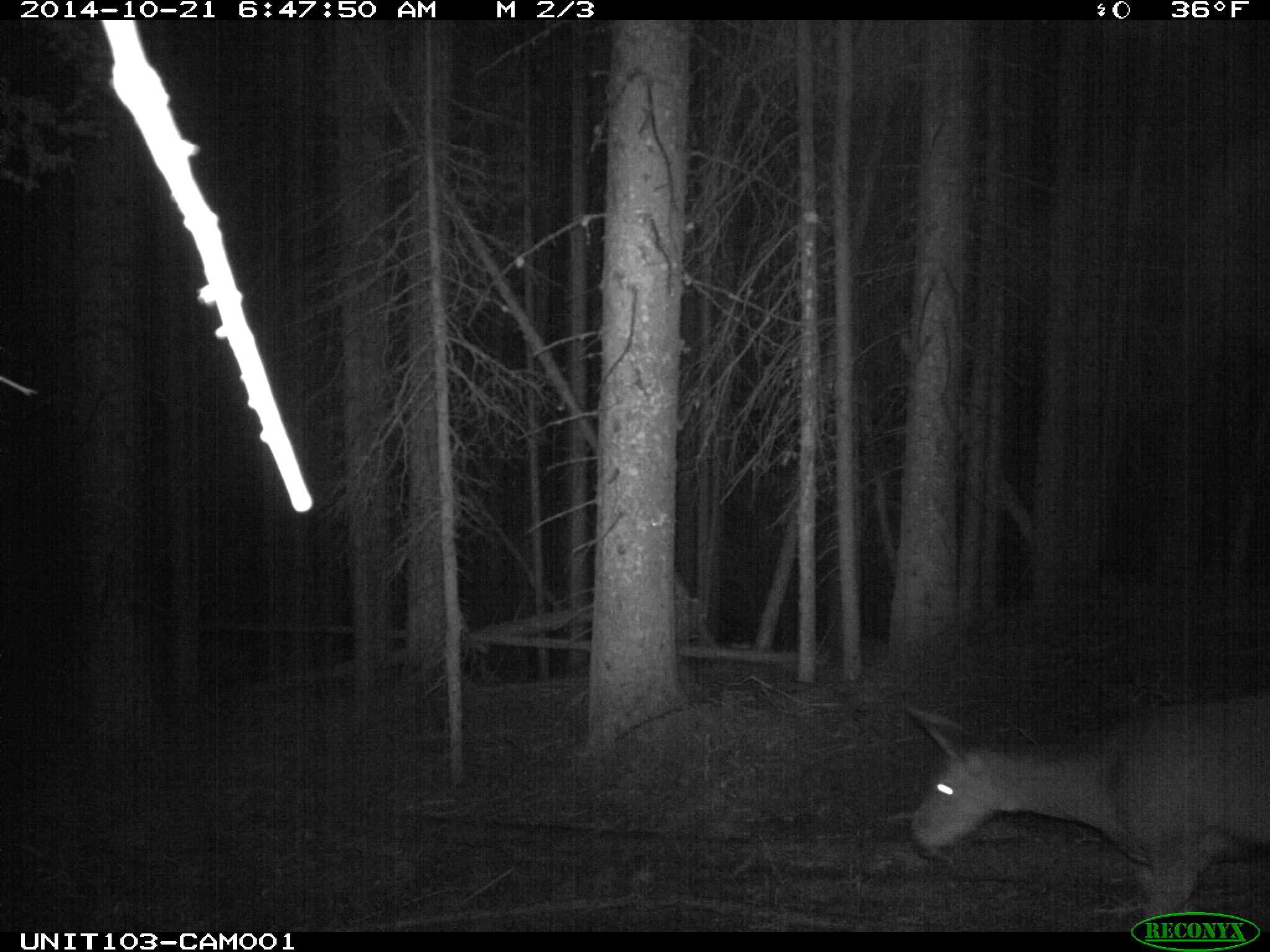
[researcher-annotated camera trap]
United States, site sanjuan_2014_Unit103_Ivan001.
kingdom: Animalia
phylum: Chordata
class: Mammalia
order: Artiodactyla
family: Cervidae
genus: Odocoileus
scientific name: Odocoileus hemionus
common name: mule deer